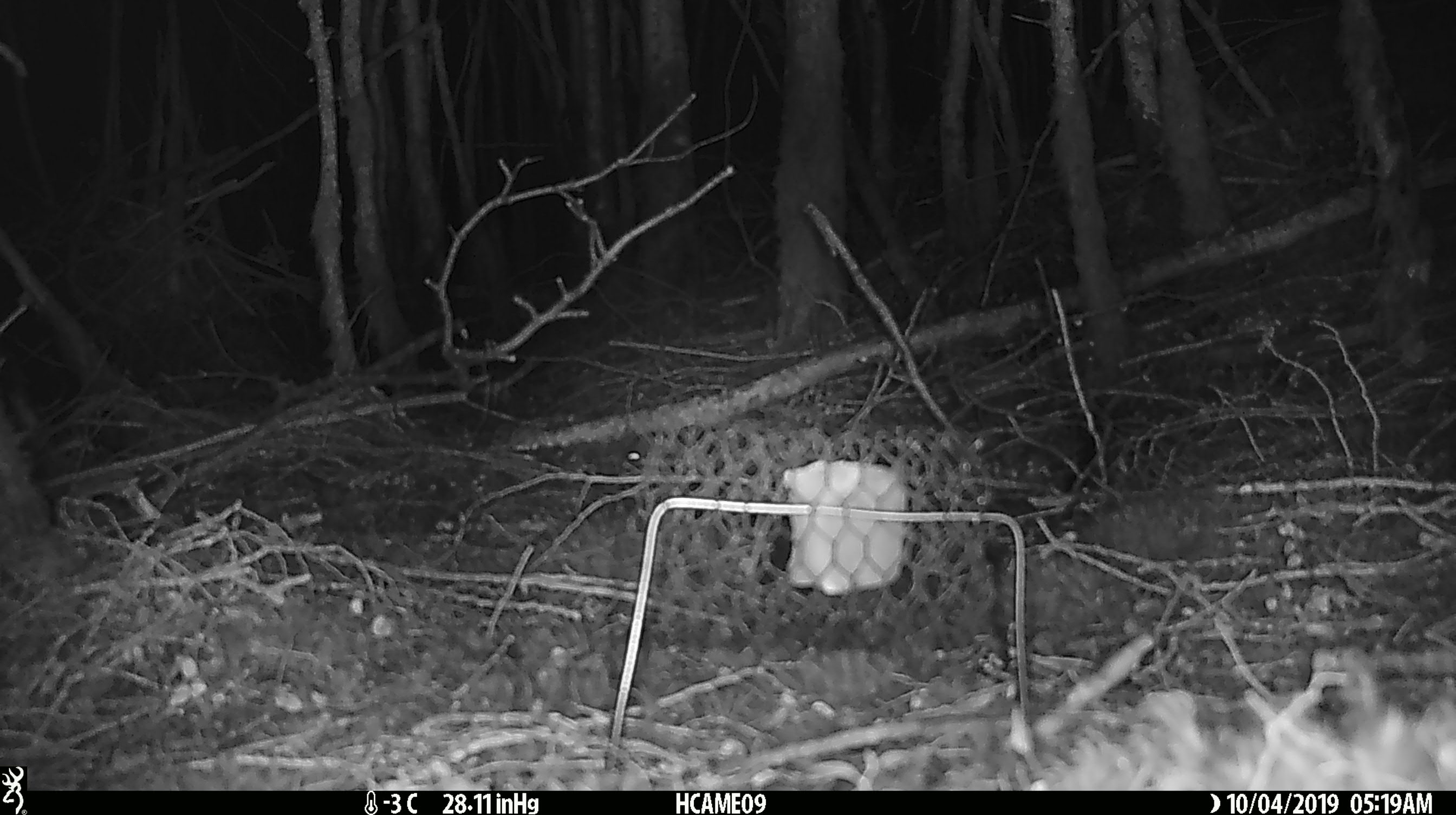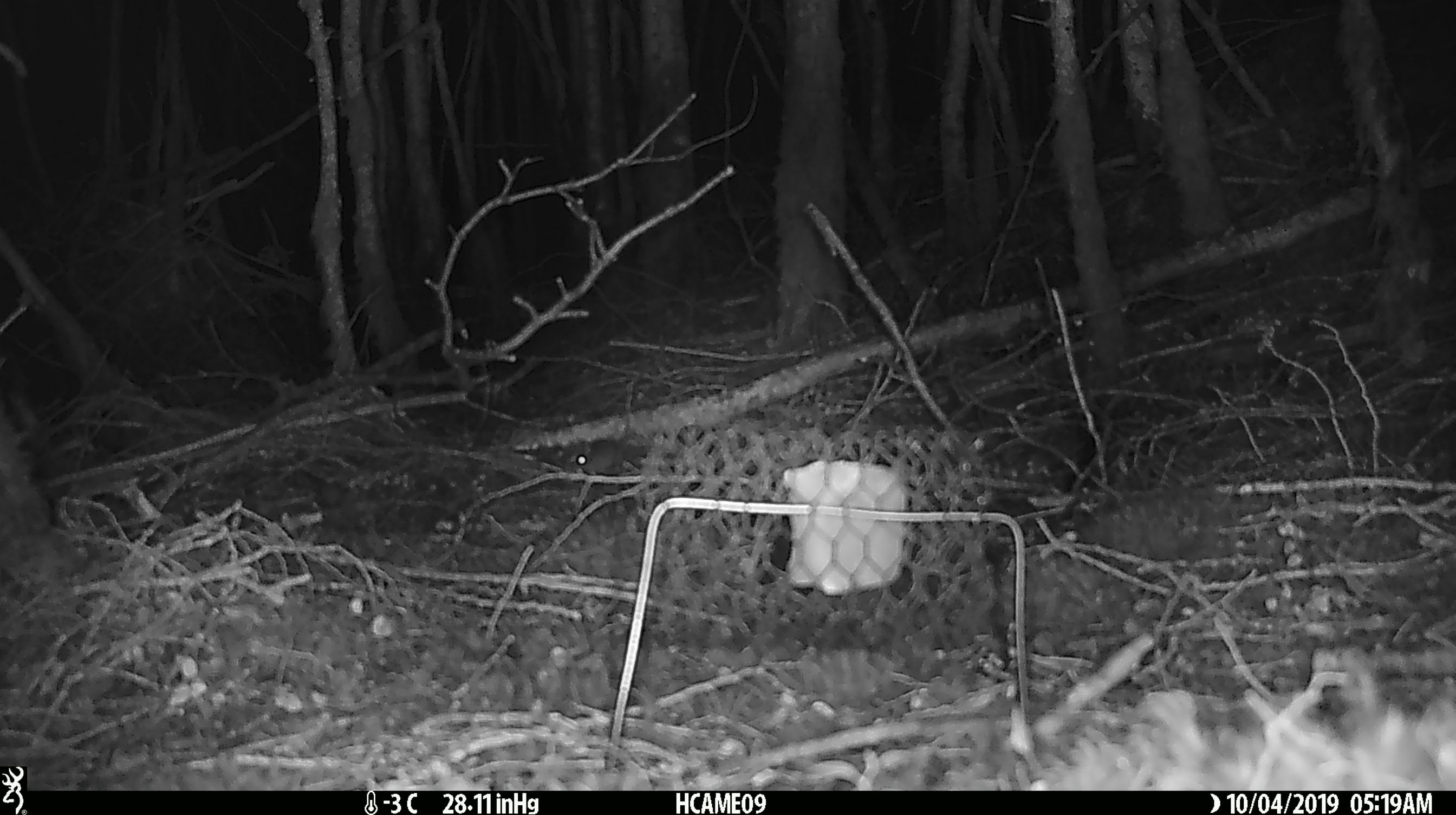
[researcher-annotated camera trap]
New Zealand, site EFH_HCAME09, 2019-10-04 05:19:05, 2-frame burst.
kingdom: Animalia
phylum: Chordata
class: Mammalia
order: Rodentia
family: Muridae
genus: Mus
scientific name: Mus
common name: mouse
Mouse (Mus).